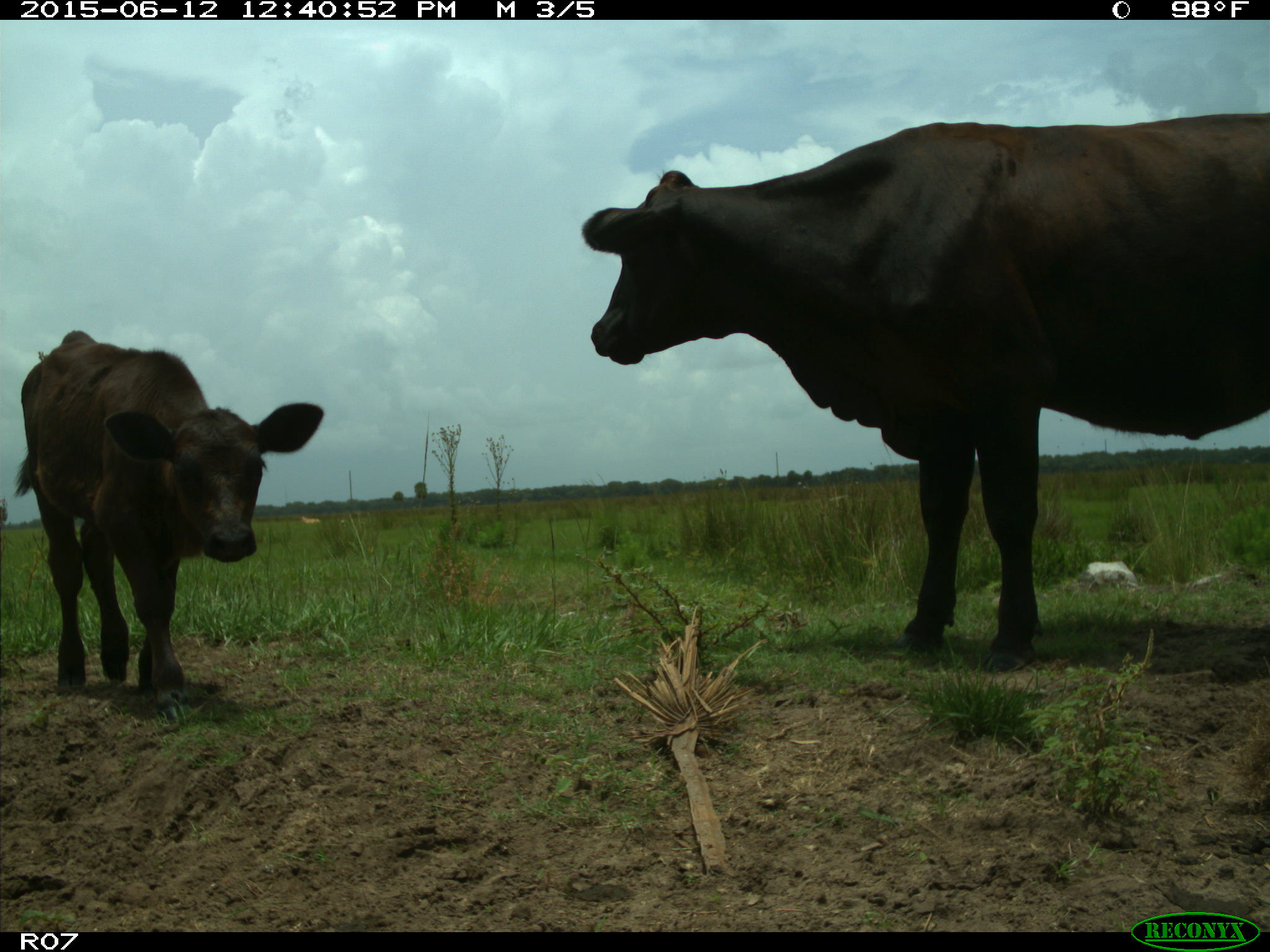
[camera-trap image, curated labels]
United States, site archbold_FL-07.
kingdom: Animalia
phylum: Chordata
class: Mammalia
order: Artiodactyla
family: Bovidae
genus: Bos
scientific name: Bos taurus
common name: domestic cow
Bos taurus (domestic cow).